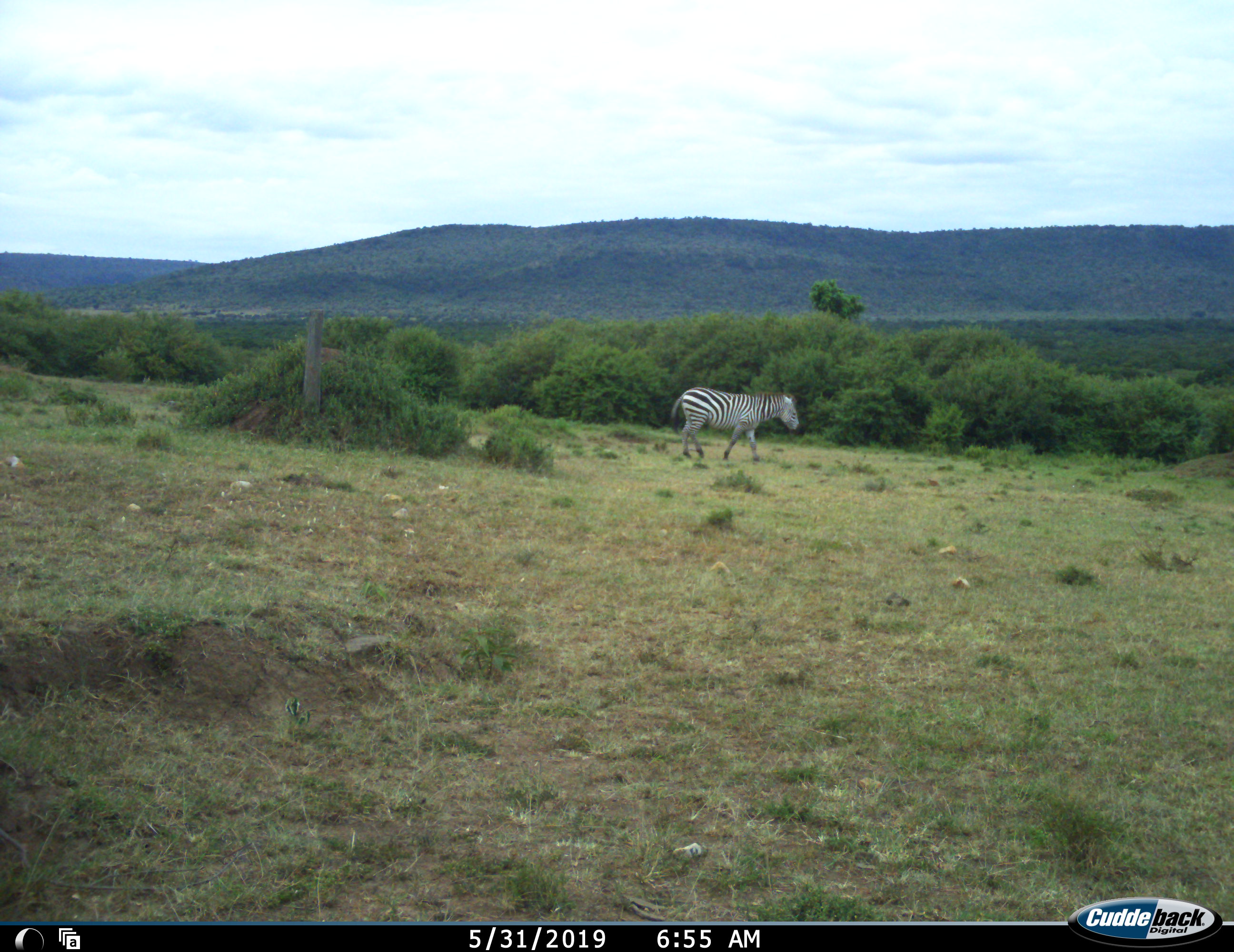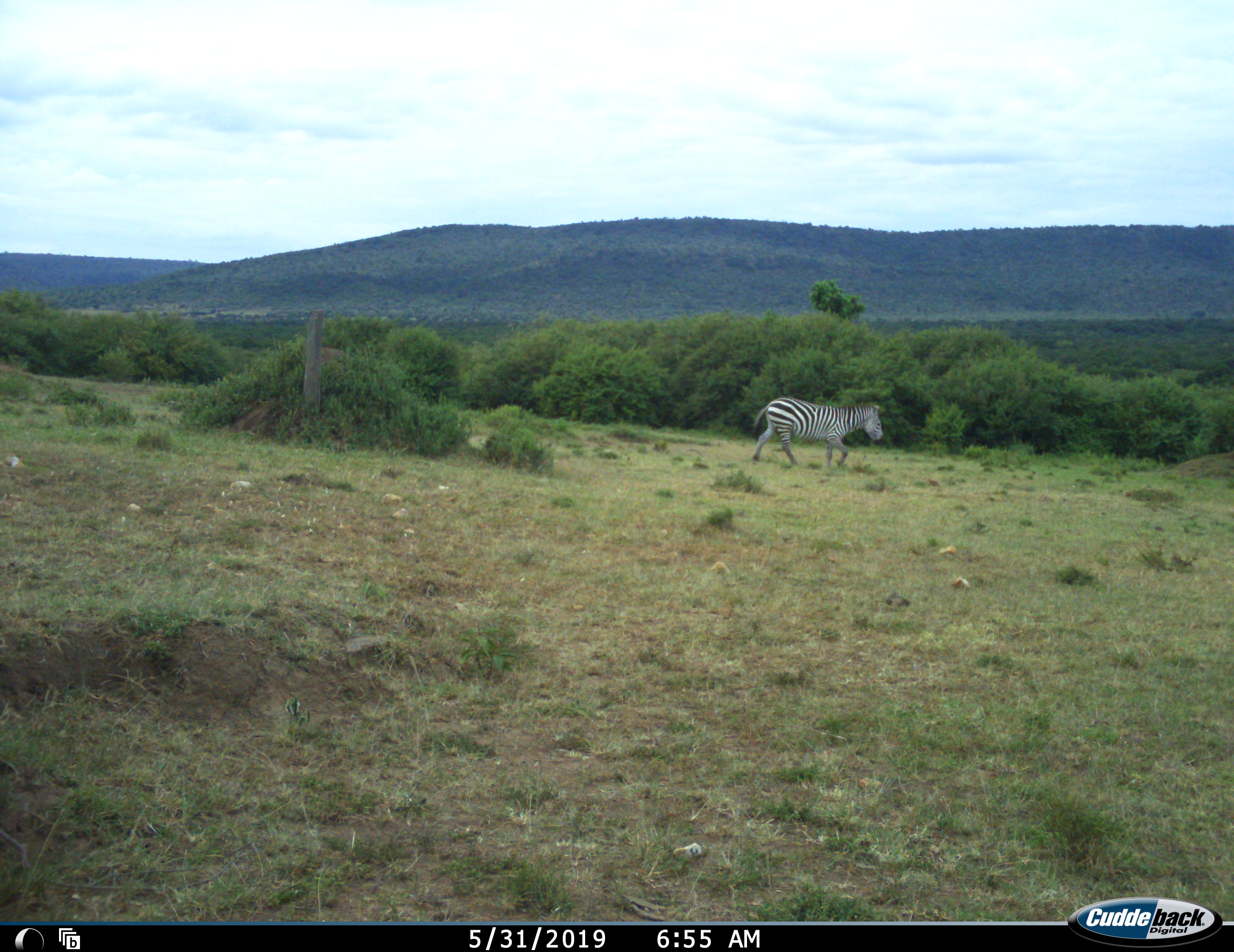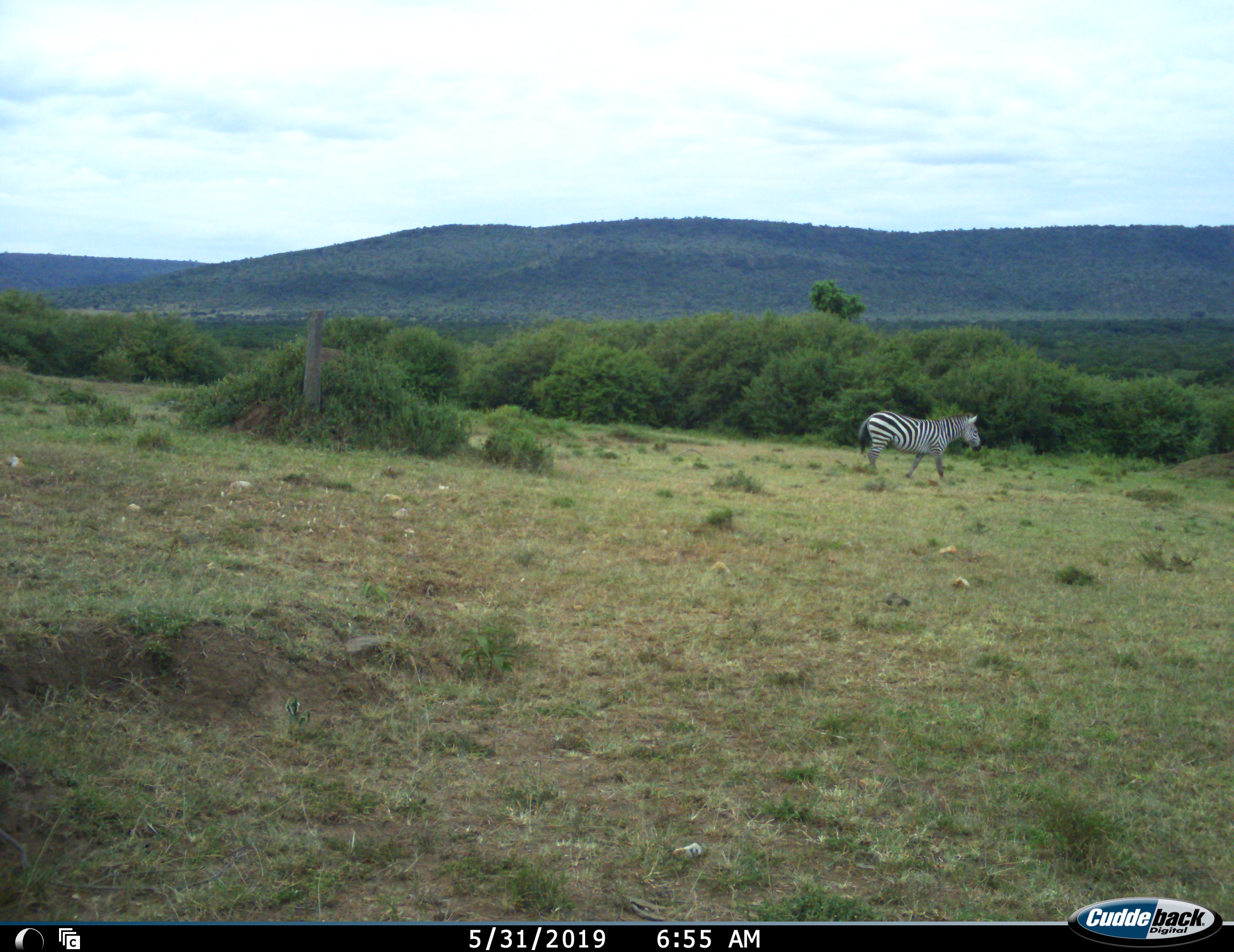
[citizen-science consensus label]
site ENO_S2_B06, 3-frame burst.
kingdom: Animalia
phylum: Chordata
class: Mammalia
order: Perissodactyla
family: Equidae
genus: Equus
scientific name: Equus quagga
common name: plains zebra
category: zebraplains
Zebraplains (plains zebra) (Equus quagga), count 1. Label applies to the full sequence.